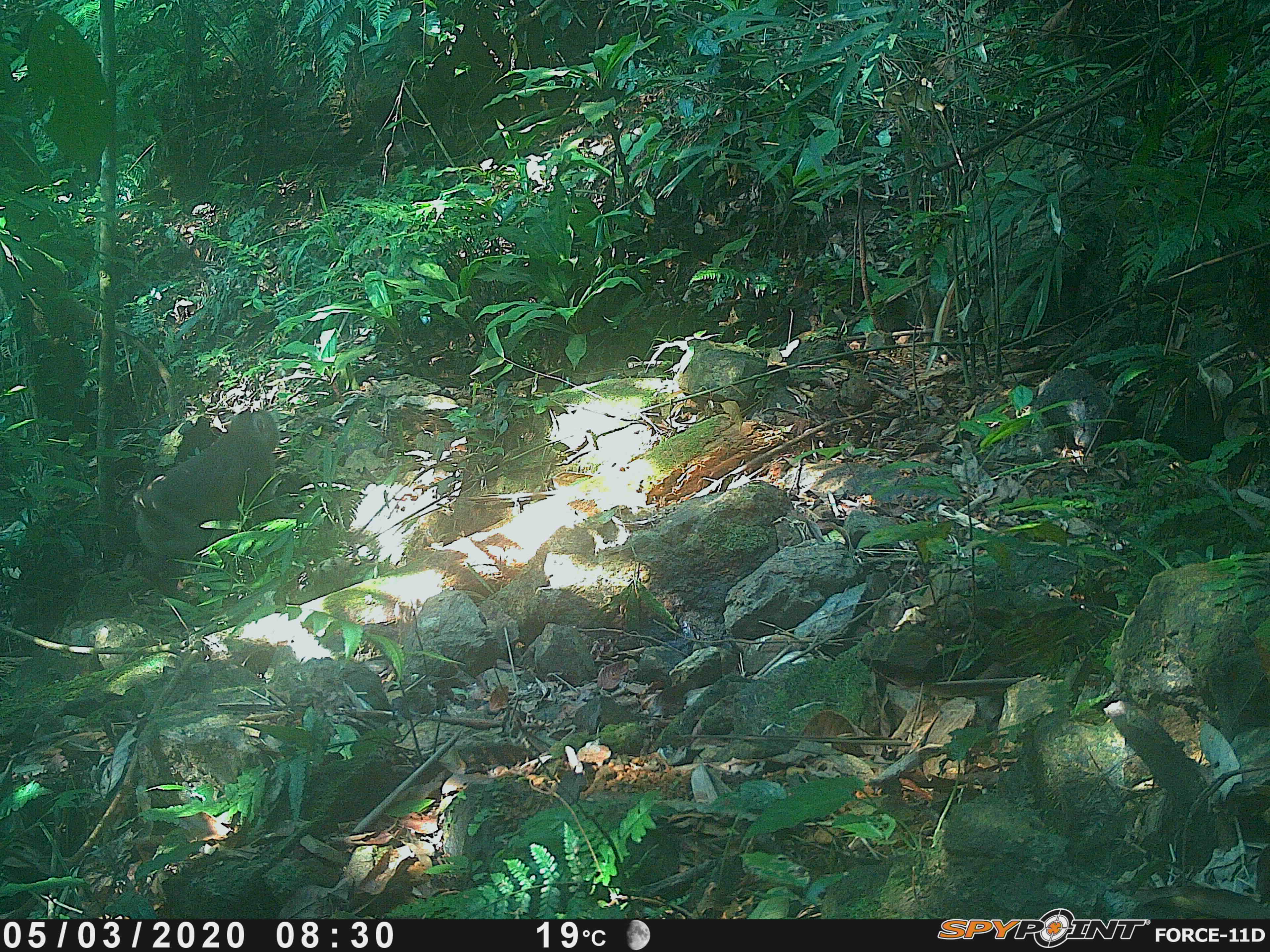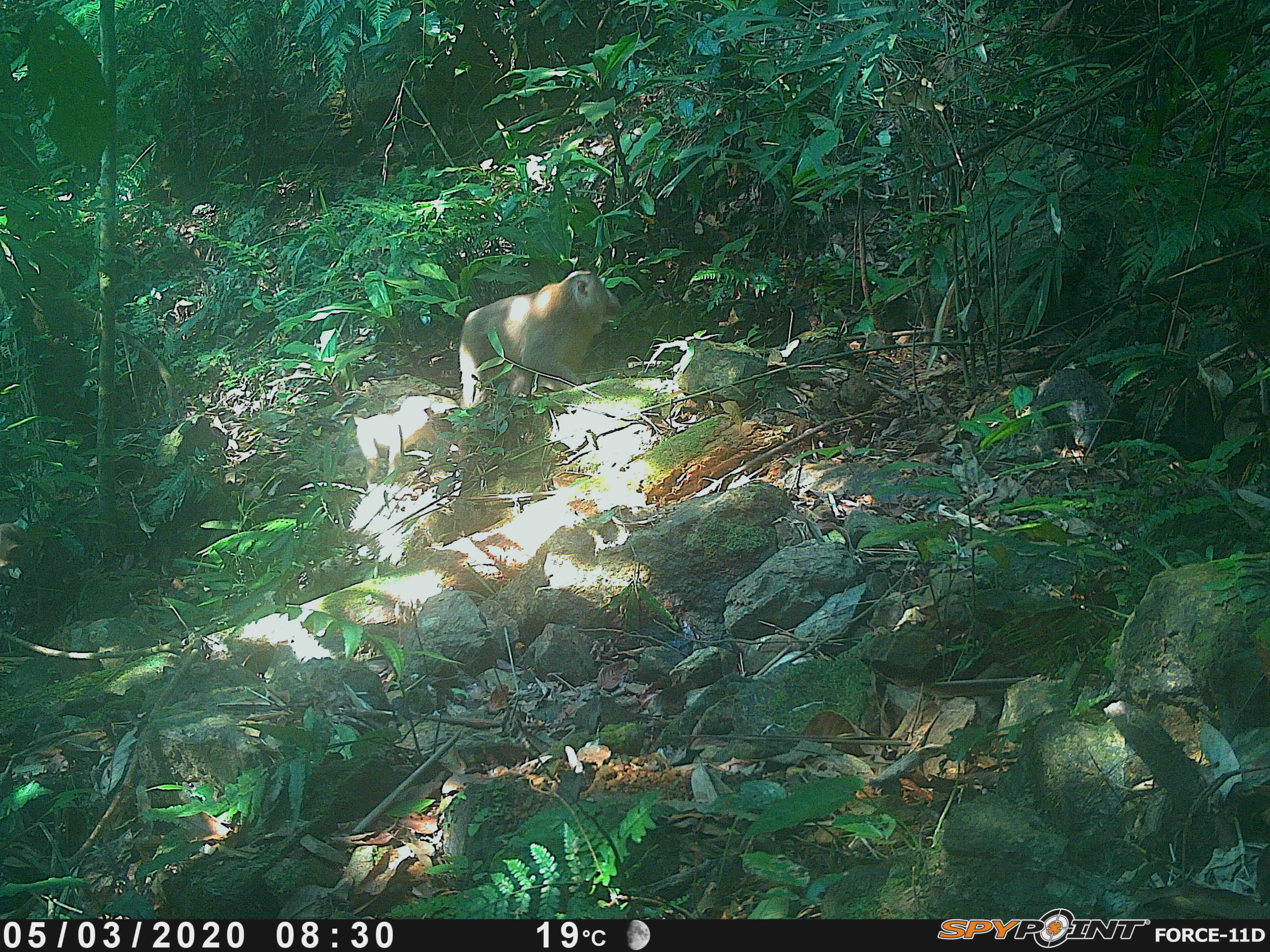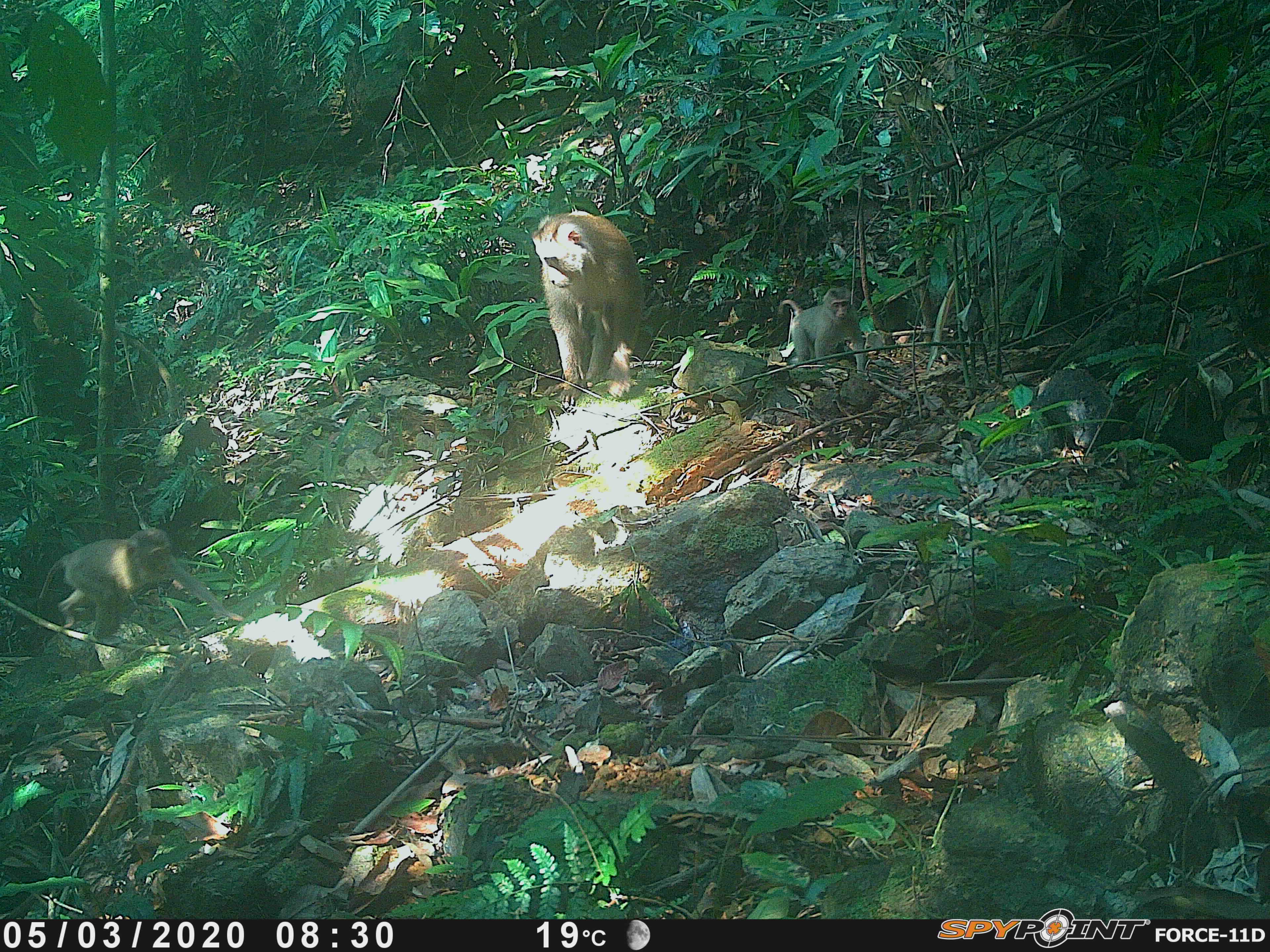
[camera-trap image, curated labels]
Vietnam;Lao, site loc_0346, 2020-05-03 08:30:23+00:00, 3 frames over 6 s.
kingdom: Animalia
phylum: Chordata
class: Mammalia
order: Primates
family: Cercopithecidae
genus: Macaca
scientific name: Macaca nemestrina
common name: pig-tailed macaque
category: pig tailed macaque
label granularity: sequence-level